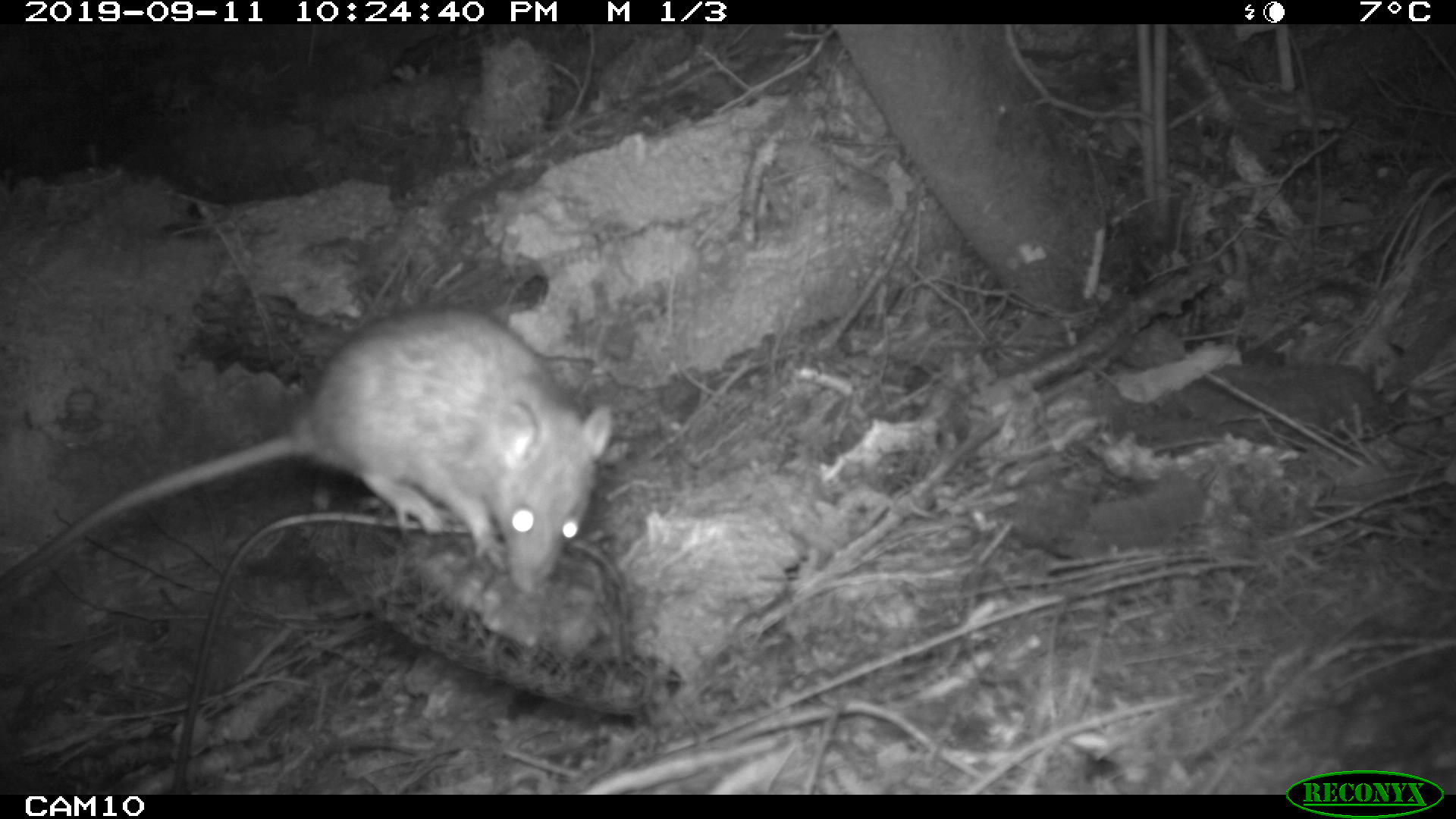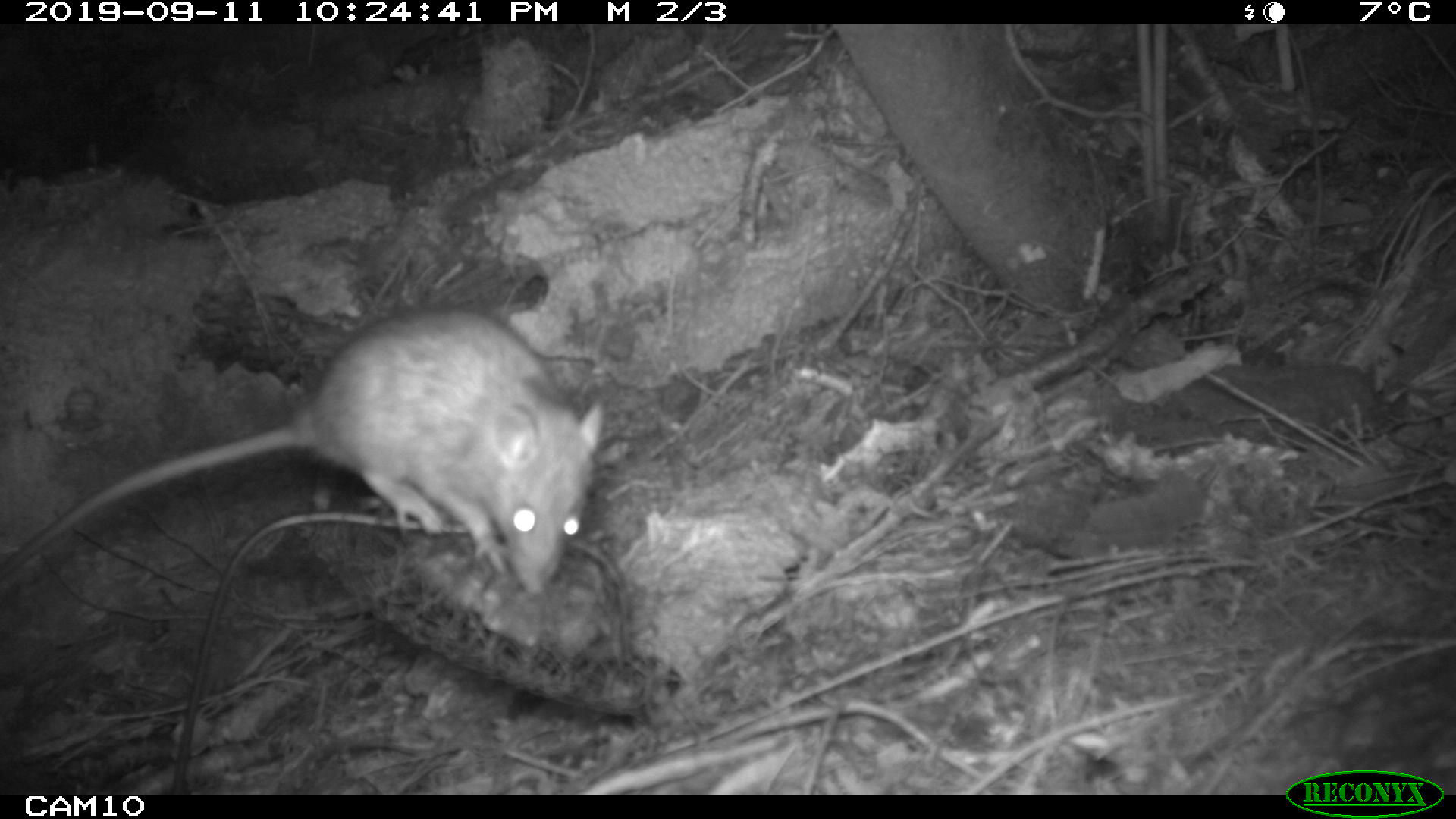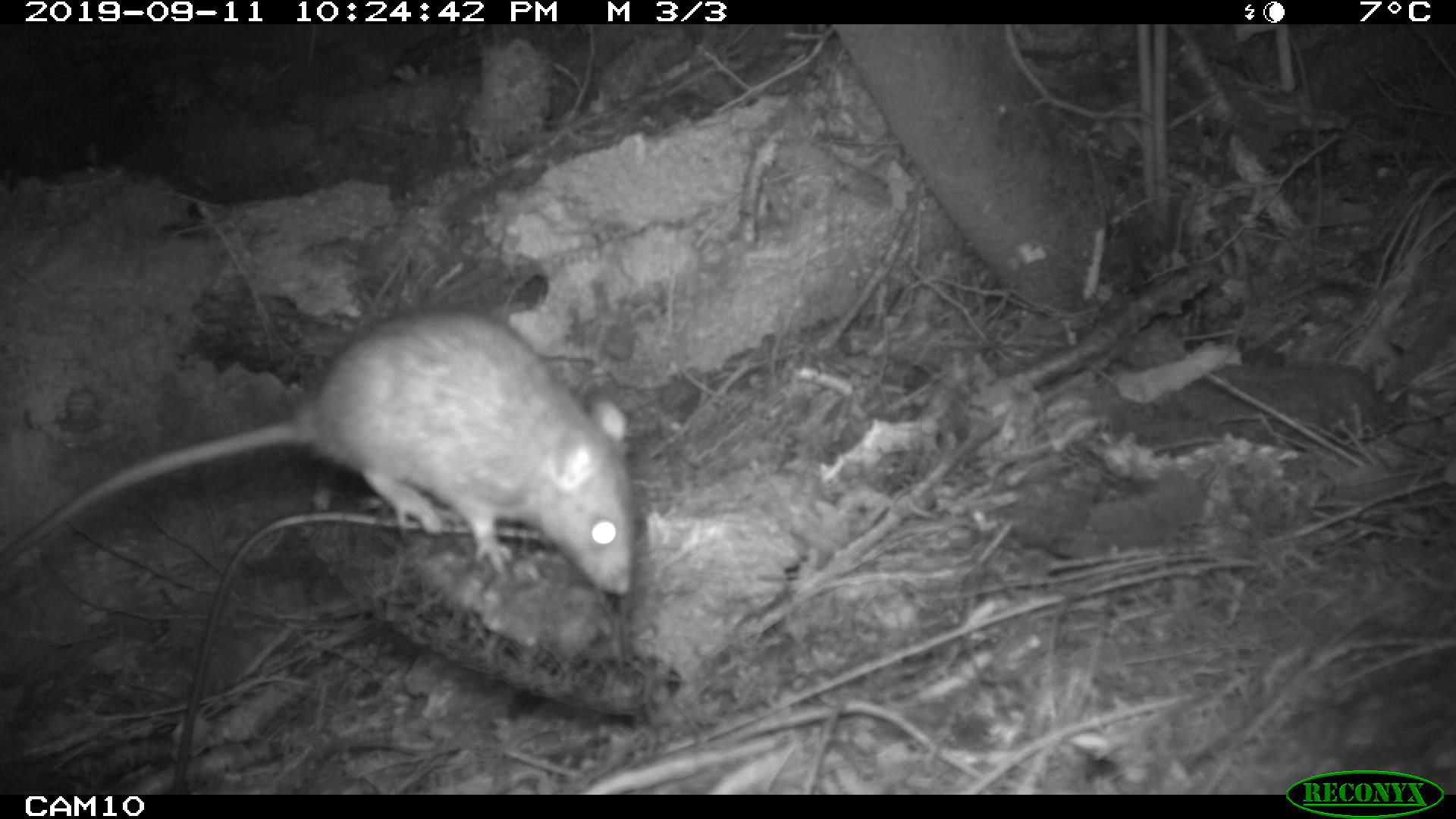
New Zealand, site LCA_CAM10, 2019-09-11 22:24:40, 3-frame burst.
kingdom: Animalia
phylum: Chordata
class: Mammalia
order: Rodentia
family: Muridae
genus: Rattus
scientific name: Rattus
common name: rat